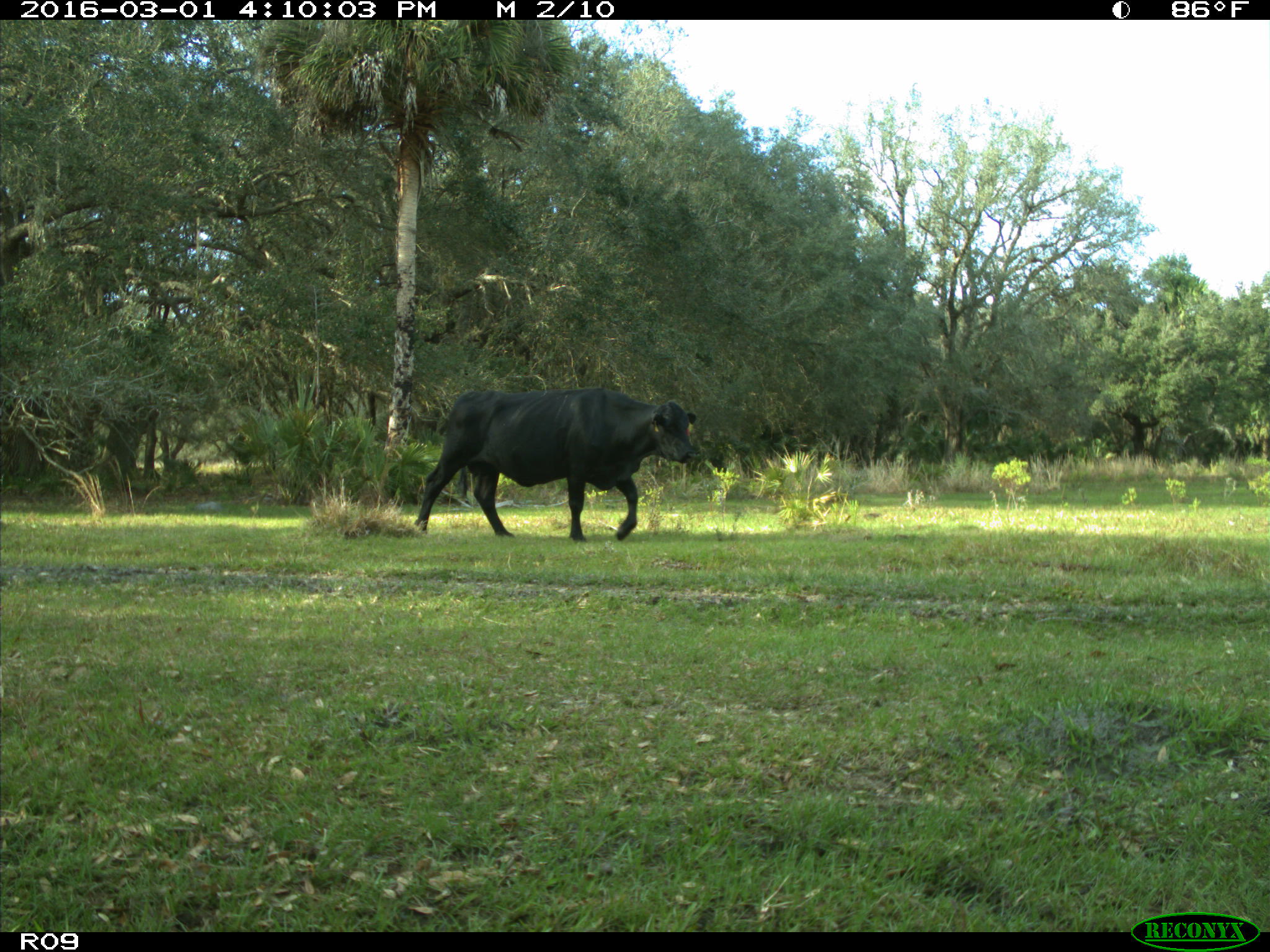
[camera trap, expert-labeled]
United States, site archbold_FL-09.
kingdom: Animalia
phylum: Chordata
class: Mammalia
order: Artiodactyla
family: Bovidae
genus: Bos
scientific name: Bos taurus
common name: domestic cow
Bos taurus (domestic cow).